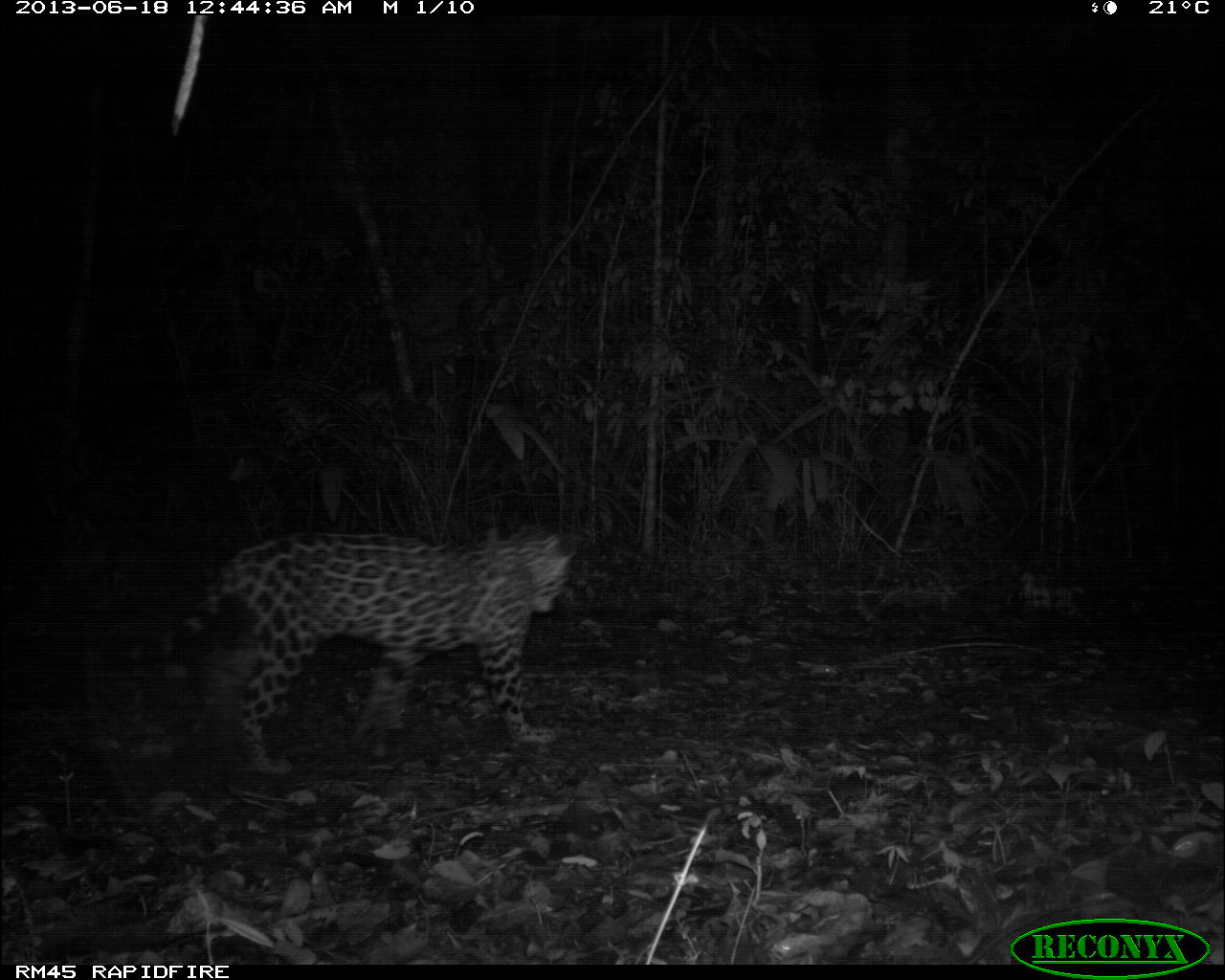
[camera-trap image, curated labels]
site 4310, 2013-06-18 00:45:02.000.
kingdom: Animalia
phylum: Chordata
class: Mammalia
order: Carnivora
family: Felidae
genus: Panthera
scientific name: Panthera onca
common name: jaguar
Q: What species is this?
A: Panthera onca (jaguar).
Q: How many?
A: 1.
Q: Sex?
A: Female.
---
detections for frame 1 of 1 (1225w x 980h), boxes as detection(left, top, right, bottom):
panthera onca: detection(145, 521, 588, 776)